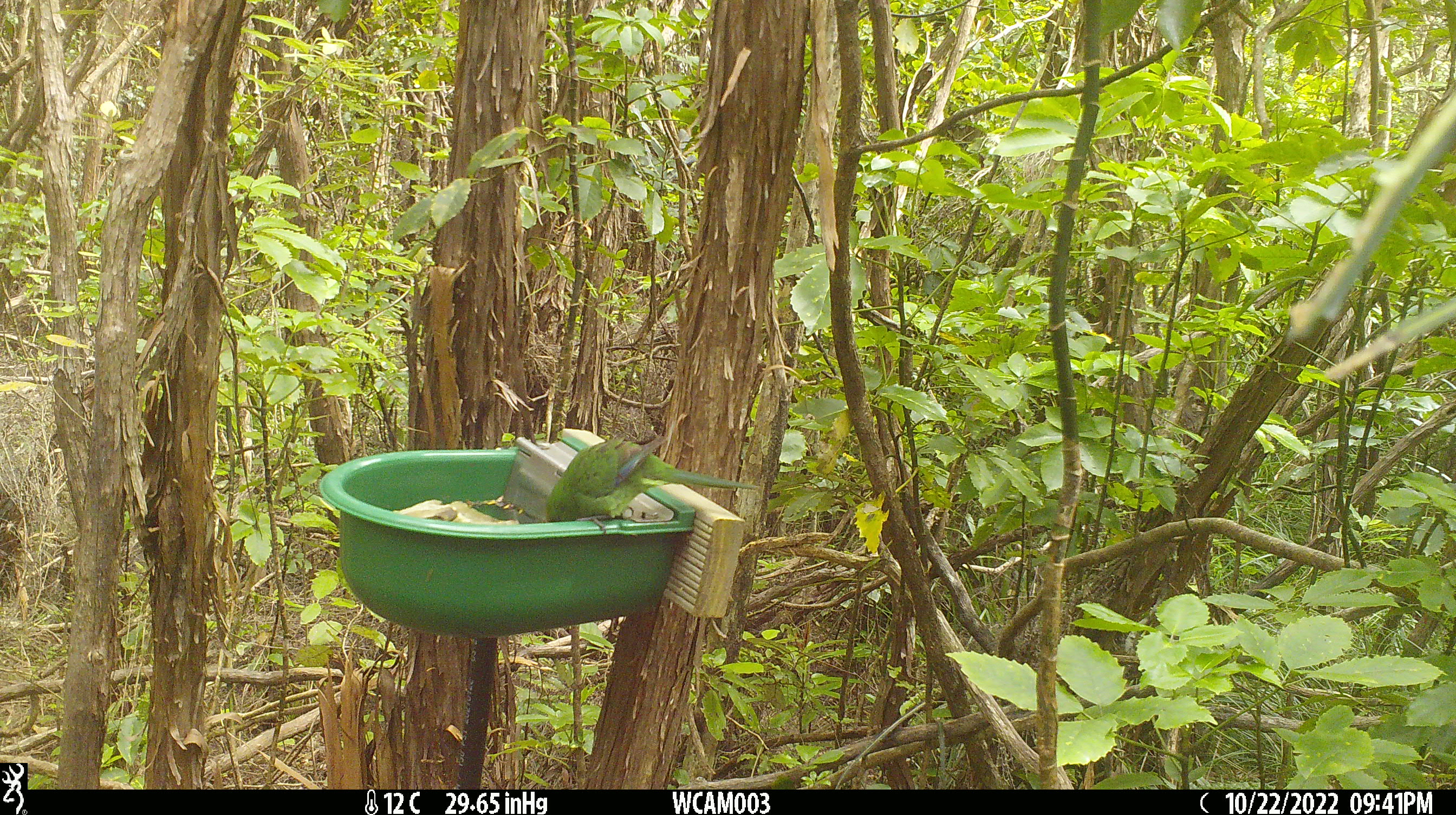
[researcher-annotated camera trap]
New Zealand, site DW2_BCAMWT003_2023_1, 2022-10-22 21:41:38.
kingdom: Animalia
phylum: Chordata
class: Aves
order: Psittaciformes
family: Psittaculidae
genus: Cyanoramphus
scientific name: Cyanoramphus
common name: parakeet